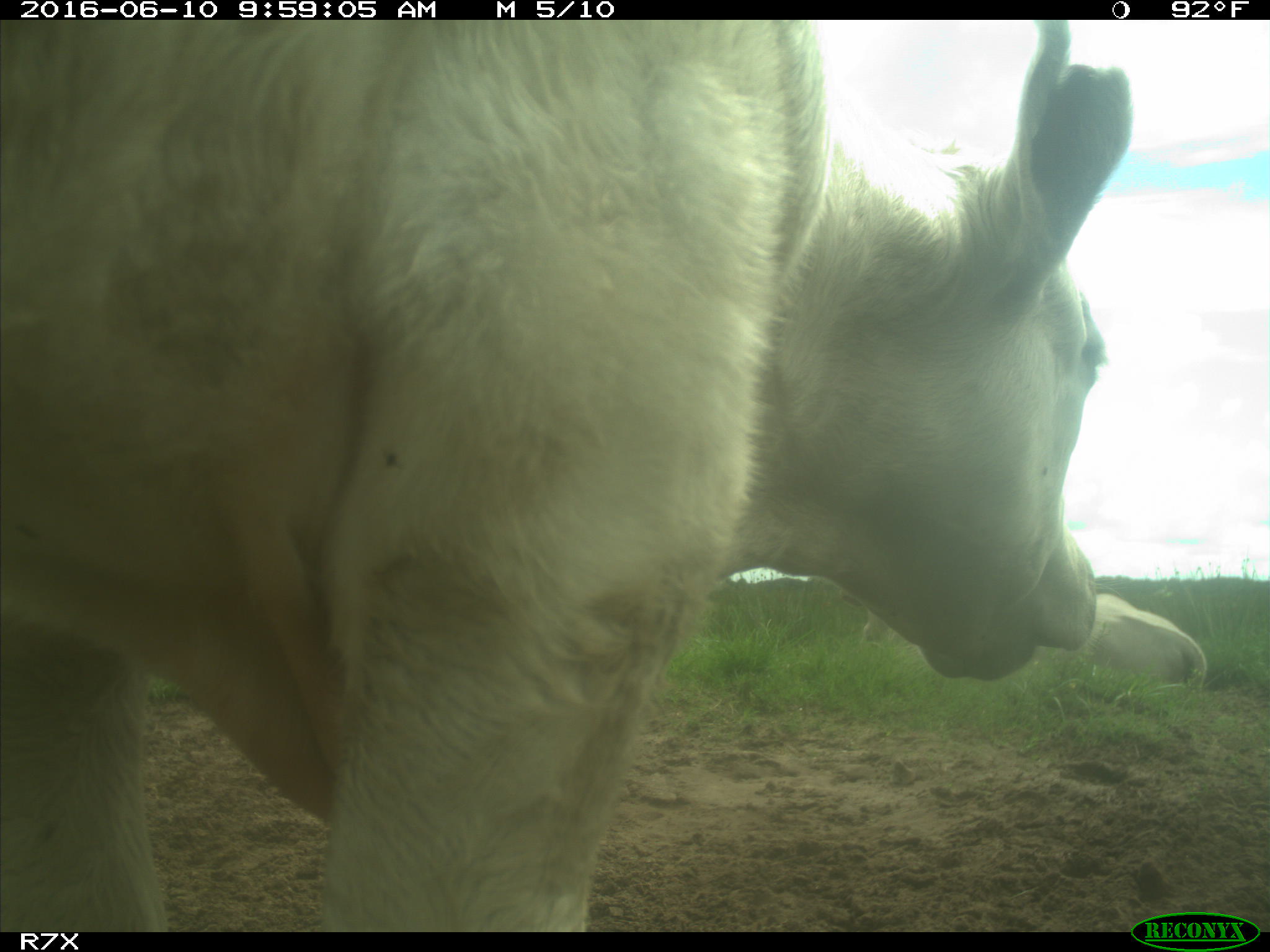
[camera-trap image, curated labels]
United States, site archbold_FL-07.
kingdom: Animalia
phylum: Chordata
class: Mammalia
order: Artiodactyla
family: Bovidae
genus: Bos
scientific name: Bos taurus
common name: domestic cow